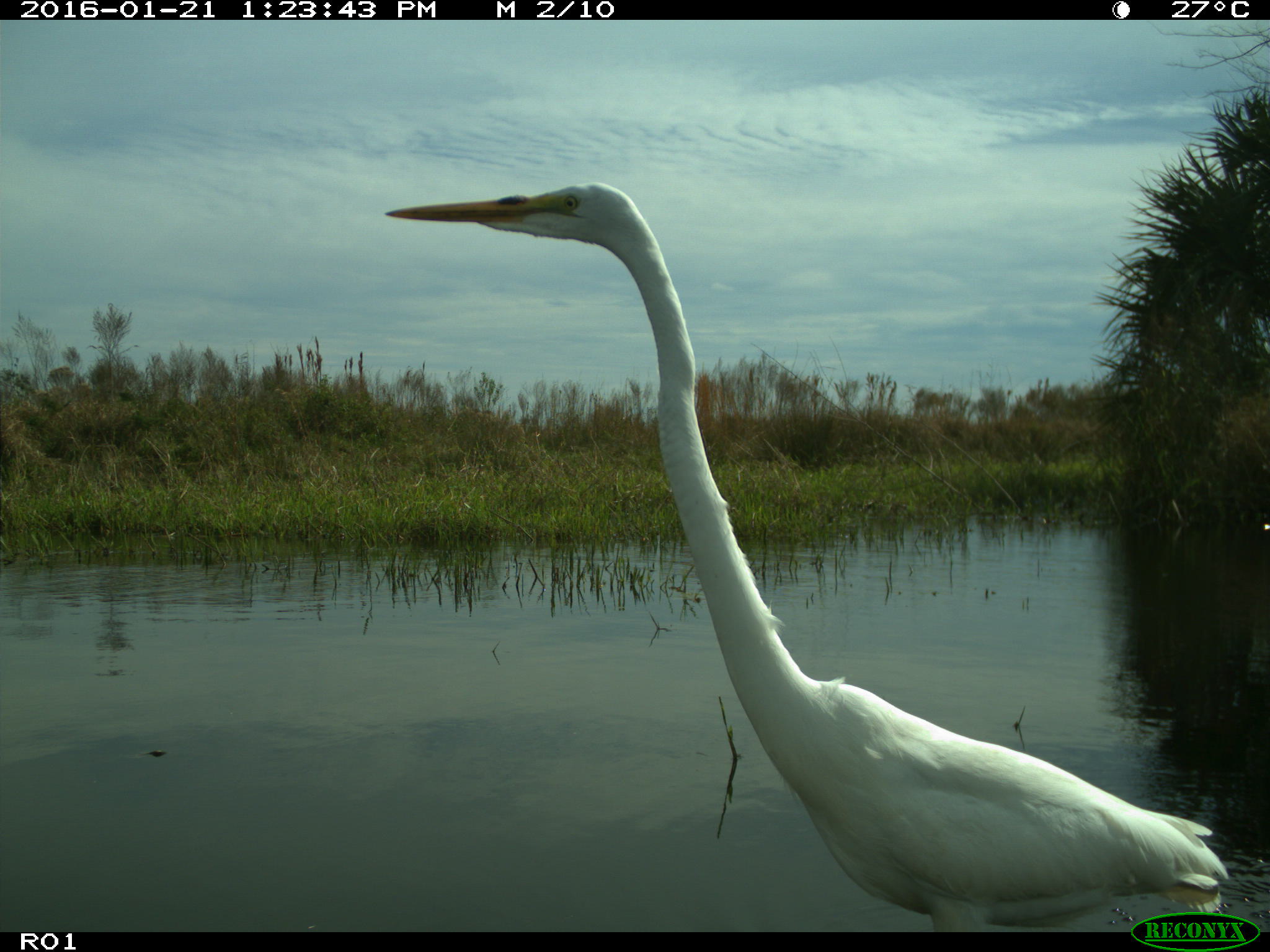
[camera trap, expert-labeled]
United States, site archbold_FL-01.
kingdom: Animalia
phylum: Chordata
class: Aves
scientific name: Aves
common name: birds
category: unidentified bird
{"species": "unidentified bird (birds) (Aves)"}